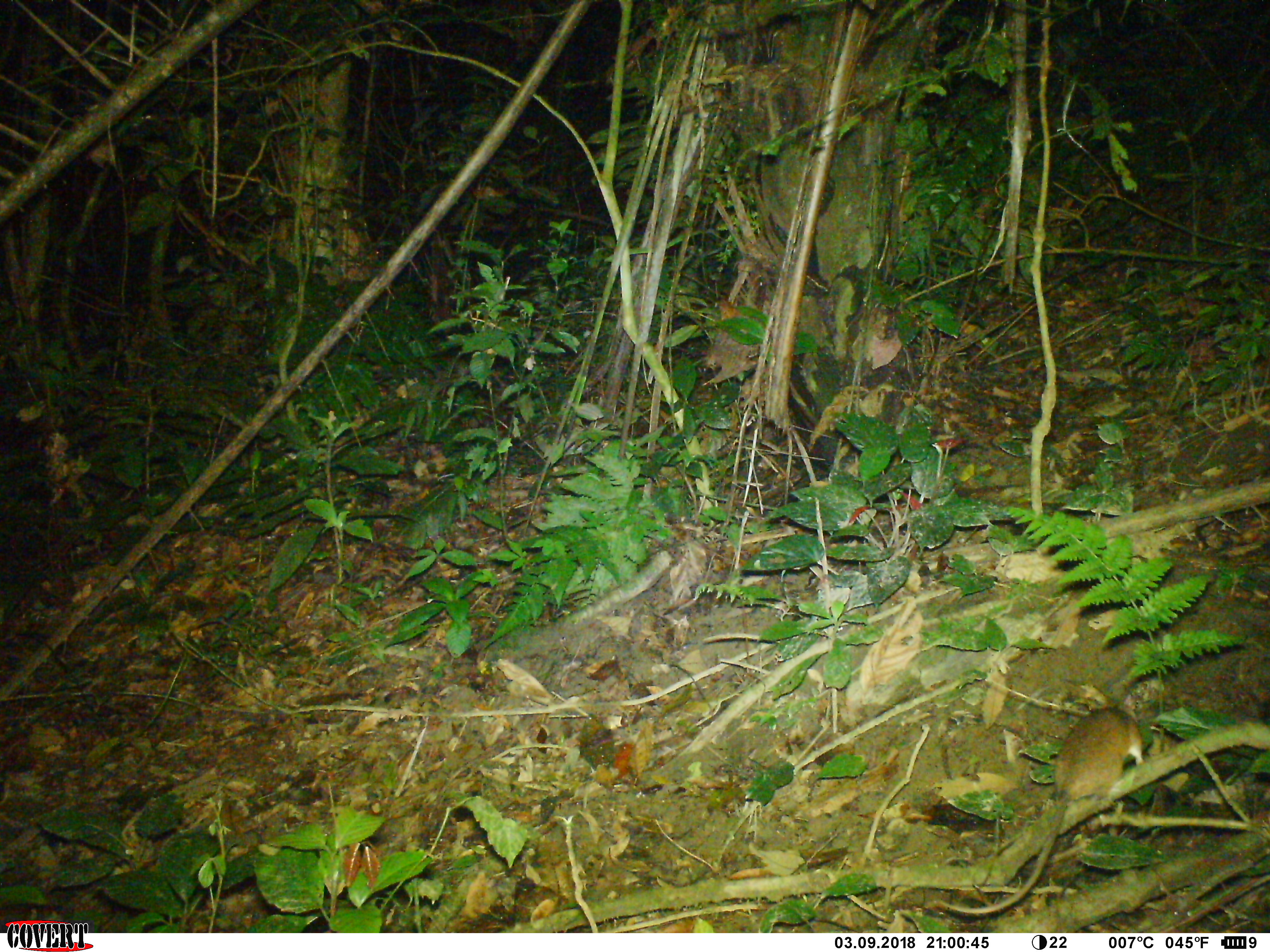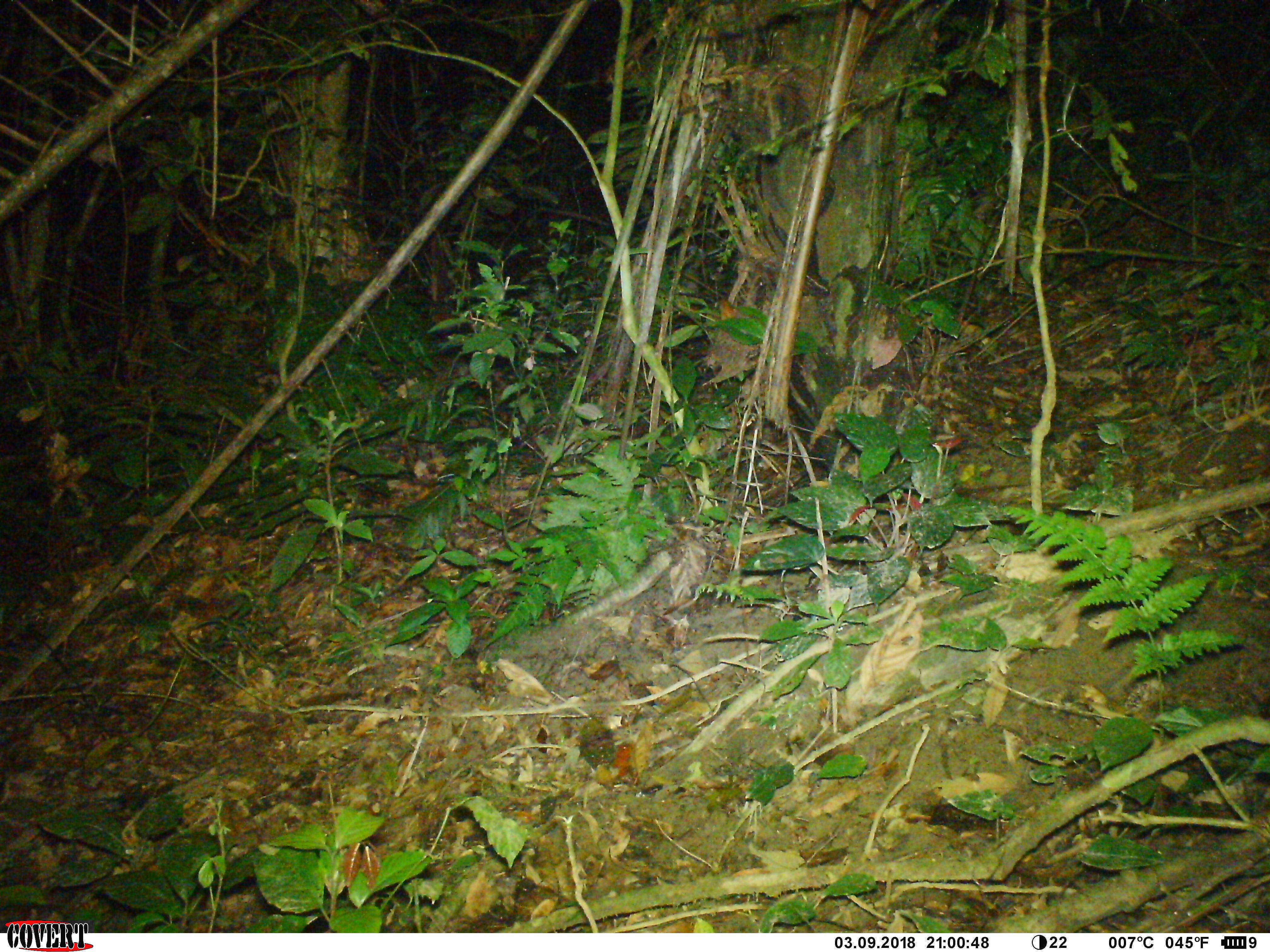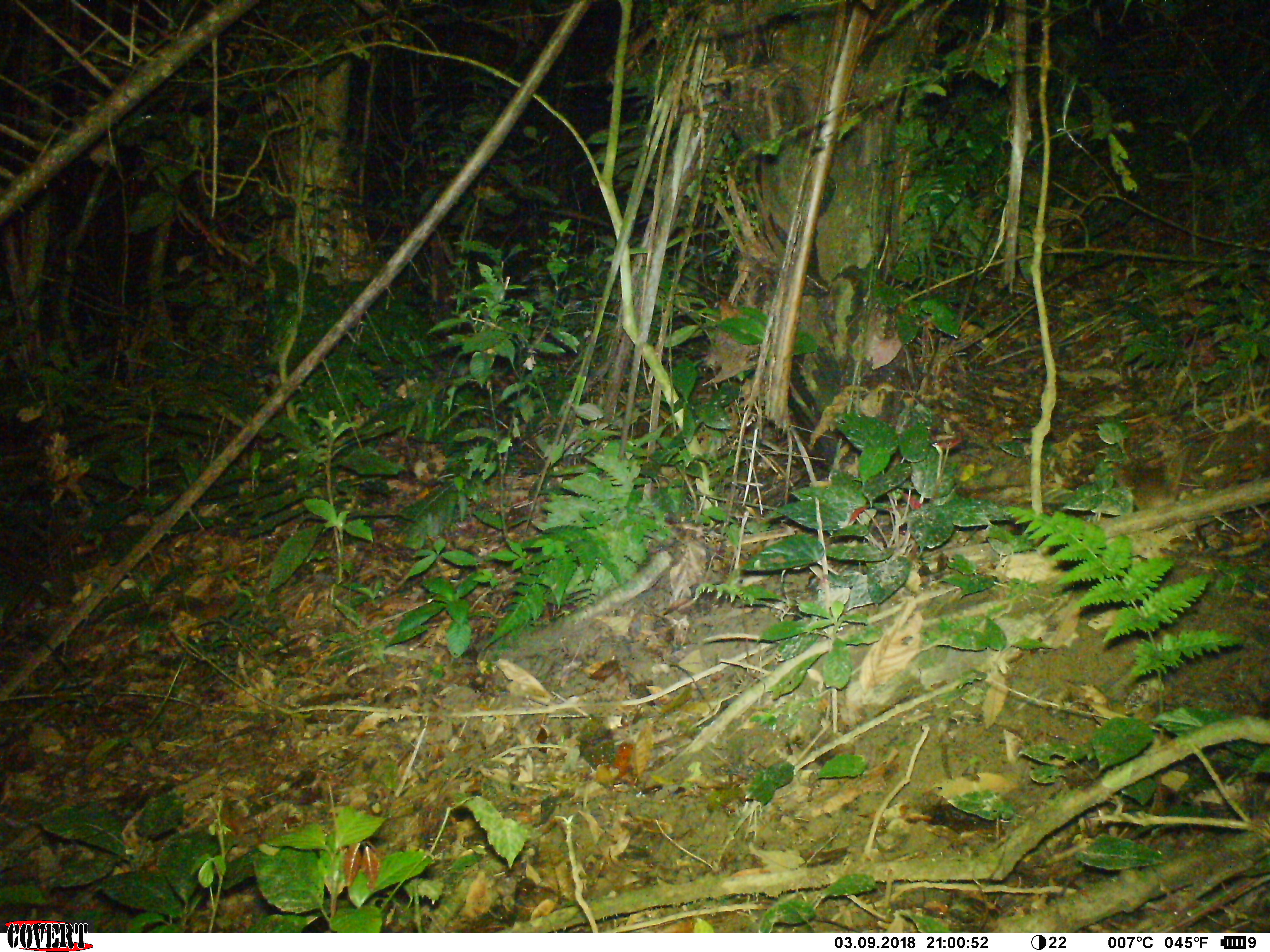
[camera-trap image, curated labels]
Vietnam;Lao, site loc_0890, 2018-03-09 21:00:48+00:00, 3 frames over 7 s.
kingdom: Animalia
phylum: Chordata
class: Mammalia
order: Rodentia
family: Muridae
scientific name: Muridae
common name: old-world mice and rats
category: unidentified murid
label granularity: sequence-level